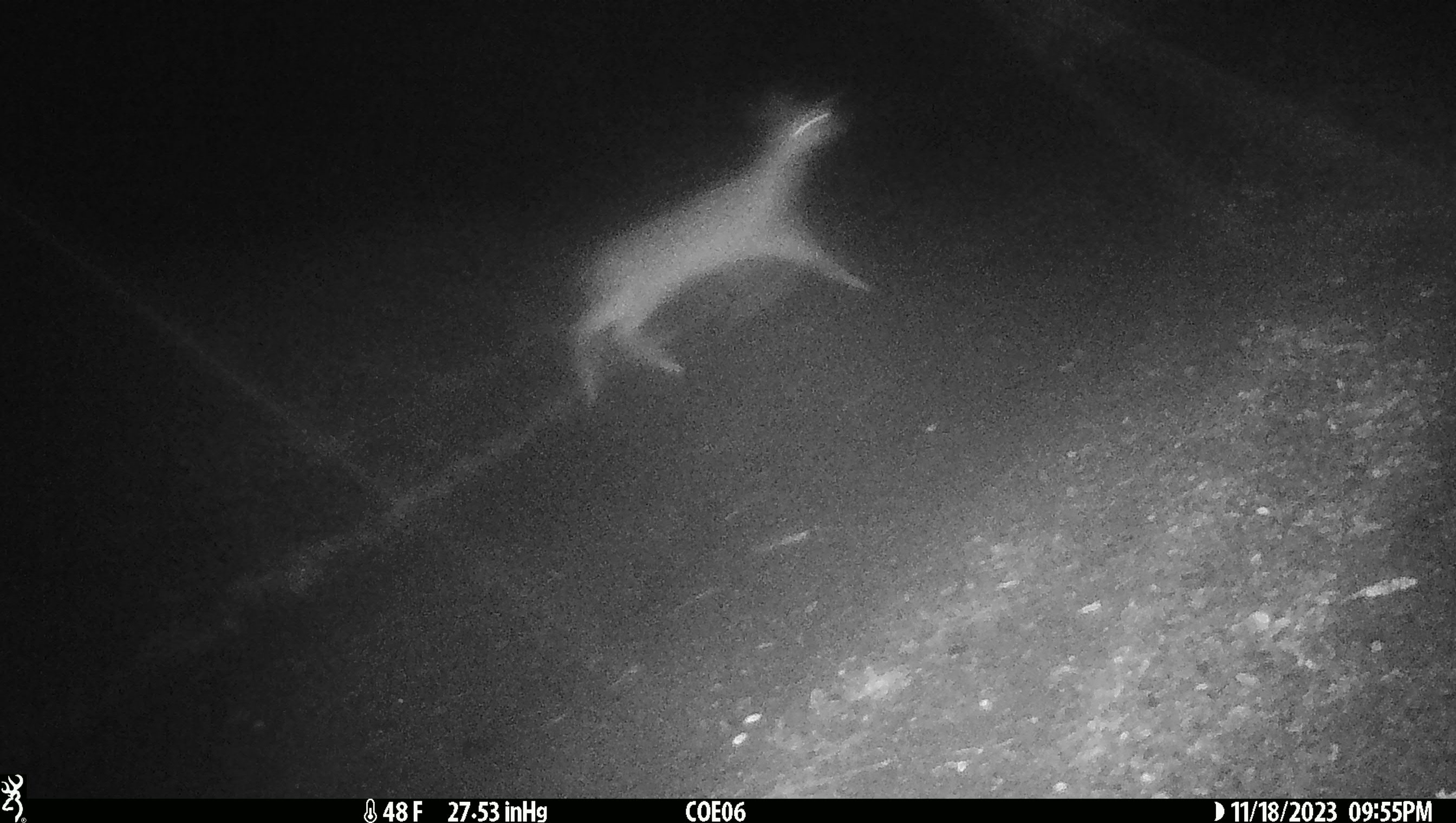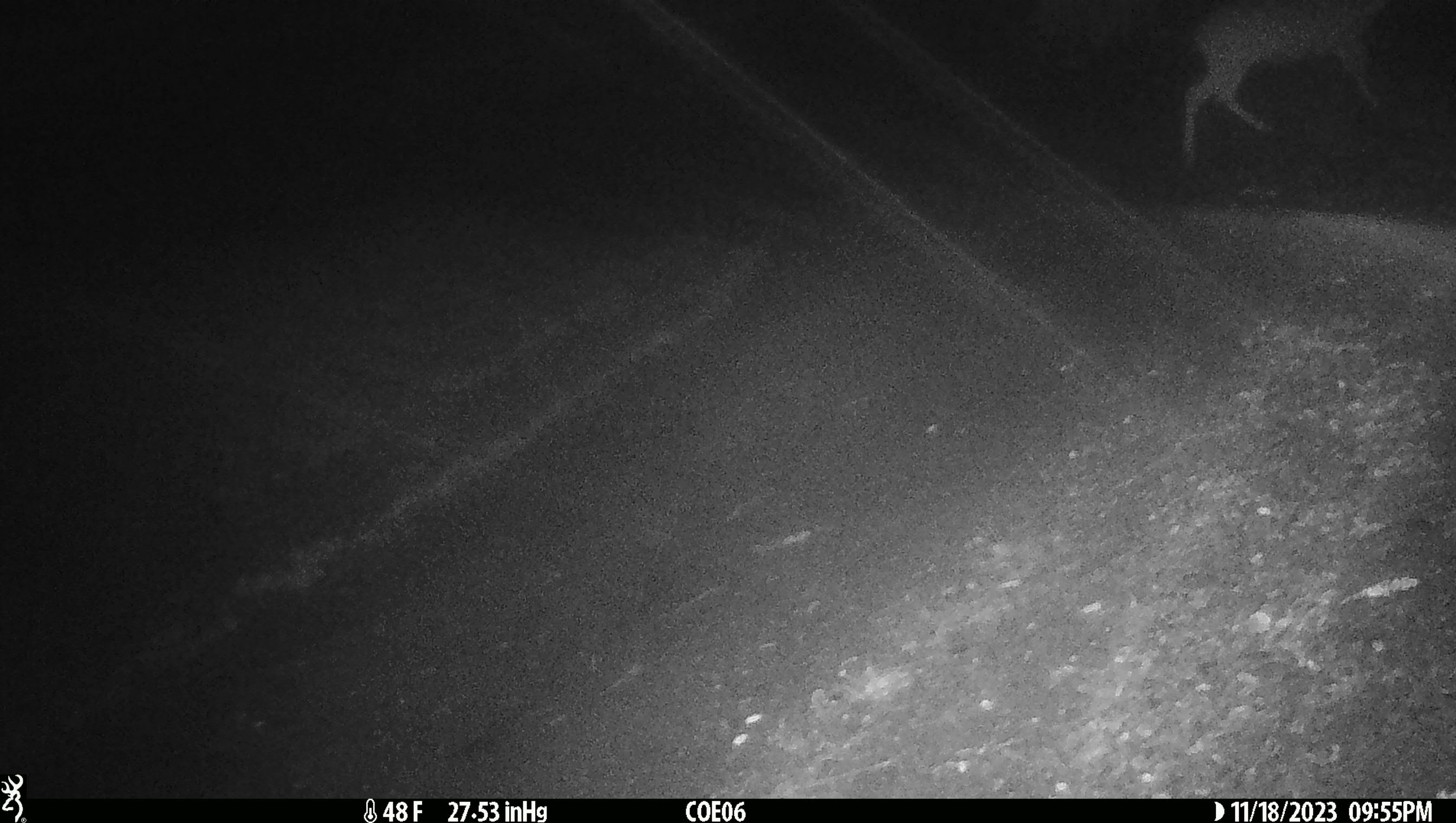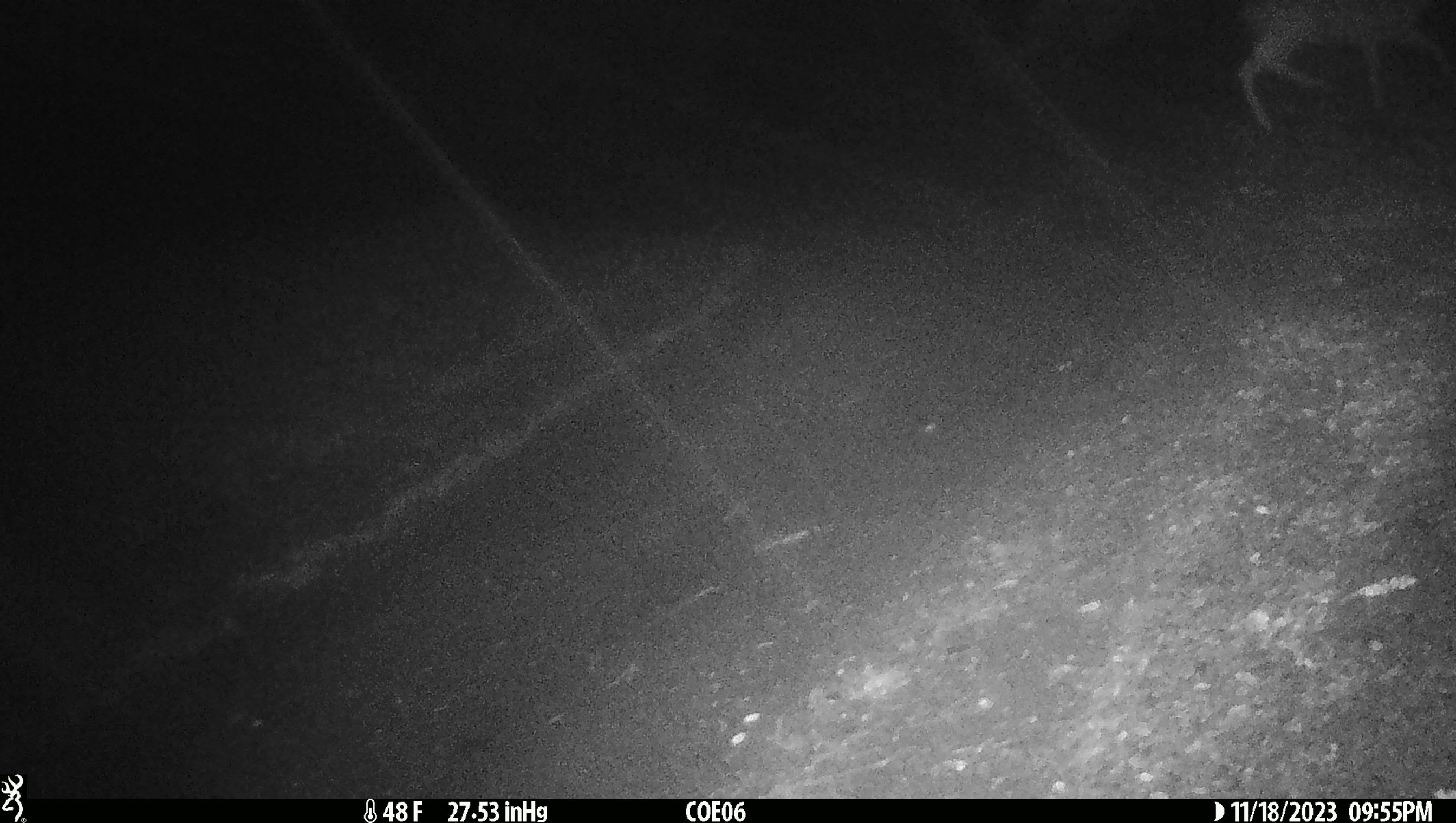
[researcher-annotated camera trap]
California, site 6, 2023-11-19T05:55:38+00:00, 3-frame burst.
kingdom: Animalia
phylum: Chordata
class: Mammalia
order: Artiodactyla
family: Cervidae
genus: Odocoileus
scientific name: Odocoileus hemionus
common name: mule deer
Mule deer (Odocoileus hemionus).